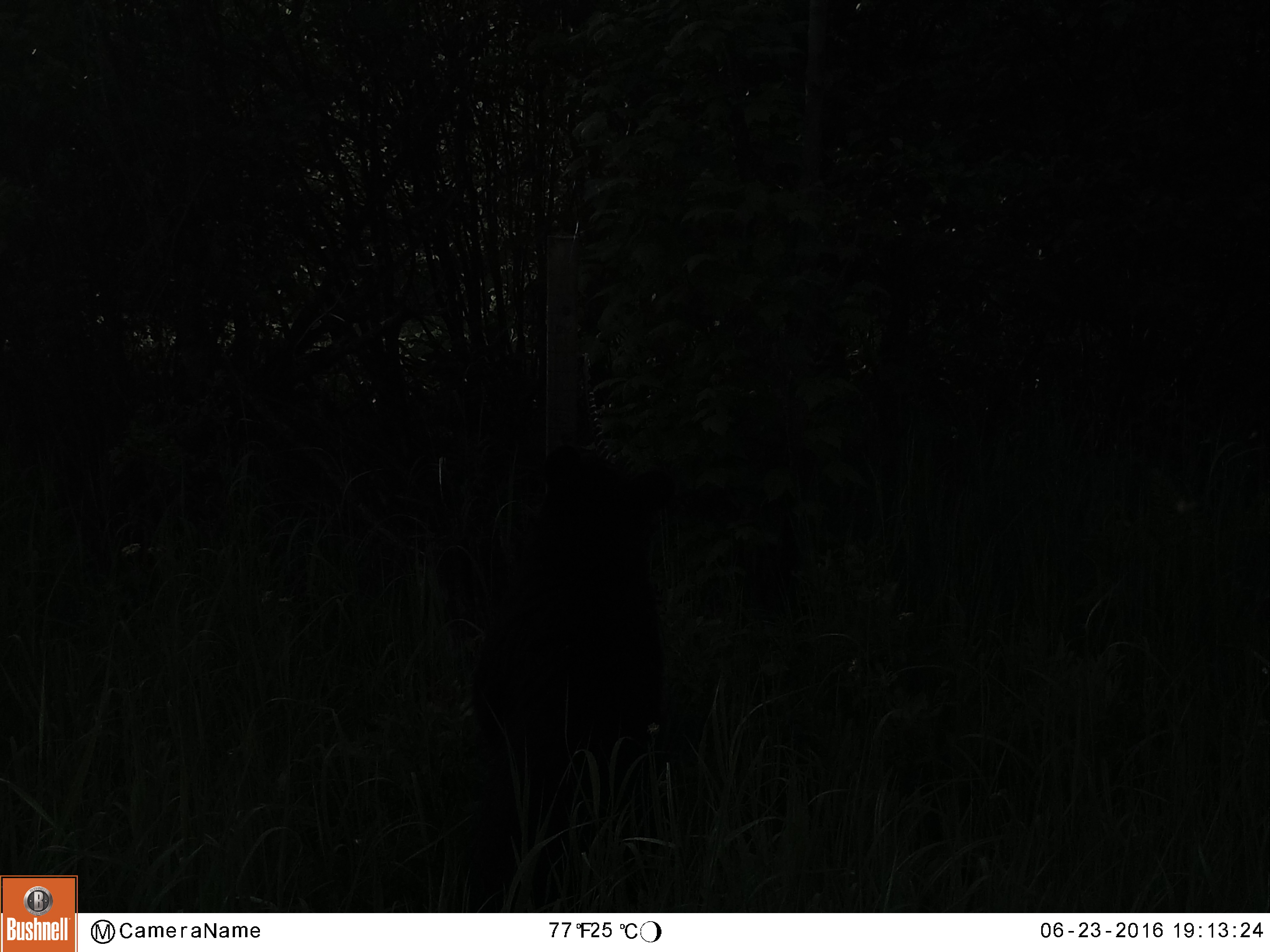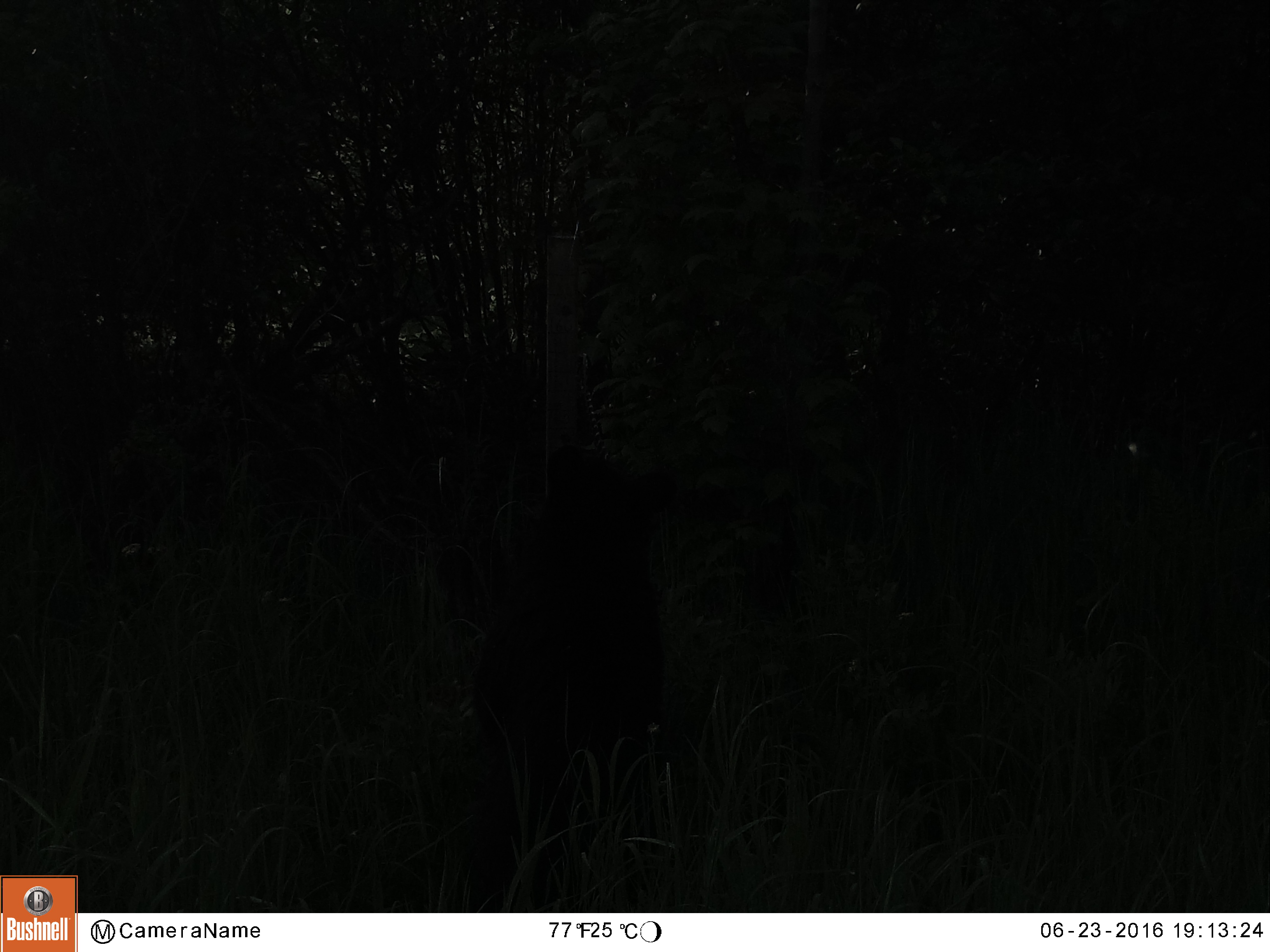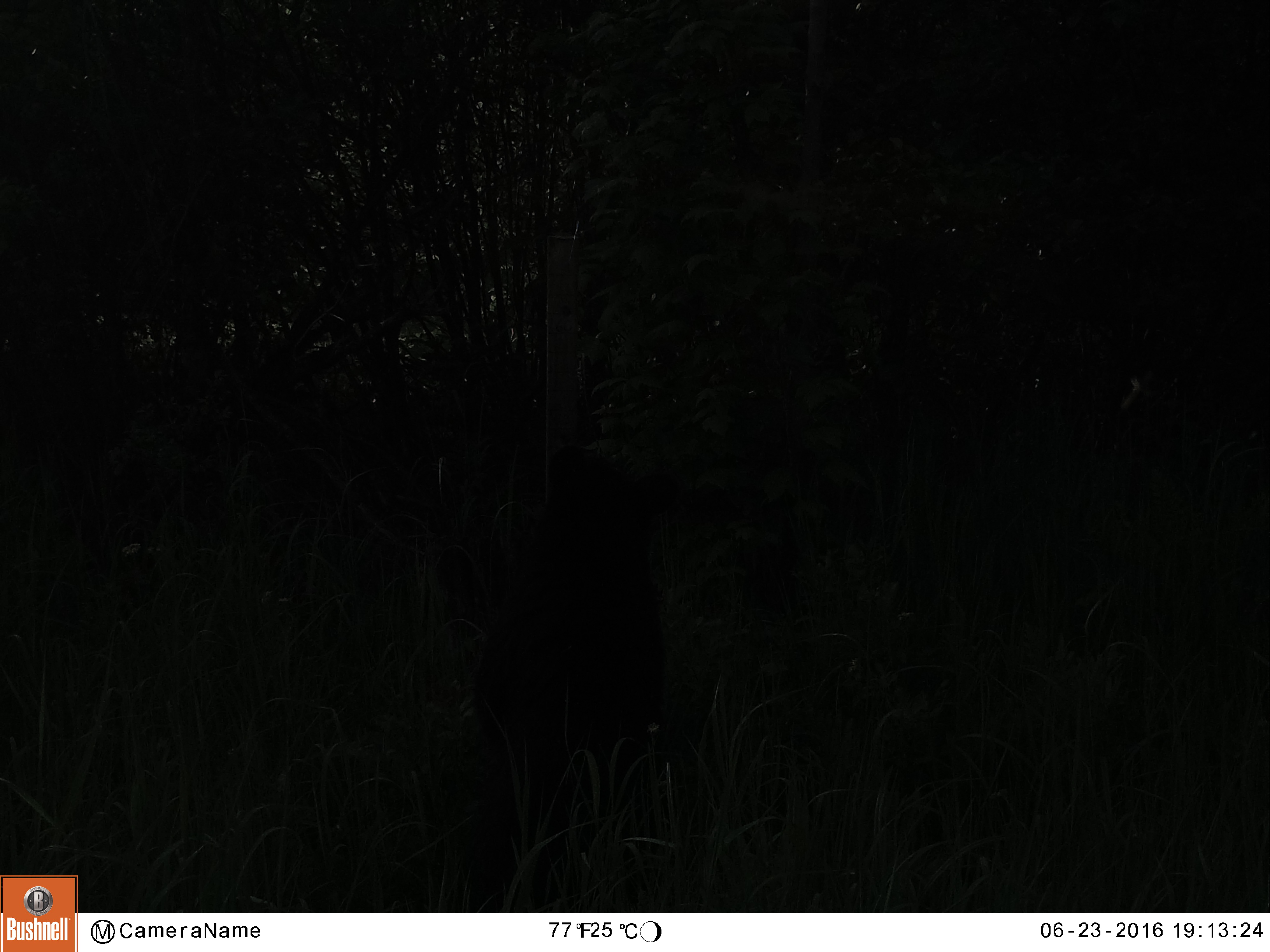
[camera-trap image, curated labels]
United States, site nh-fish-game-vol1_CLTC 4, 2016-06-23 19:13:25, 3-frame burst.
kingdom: Animalia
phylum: Chordata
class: Mammalia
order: Carnivora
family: Ursidae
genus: Ursus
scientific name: Ursus americanus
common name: black bear